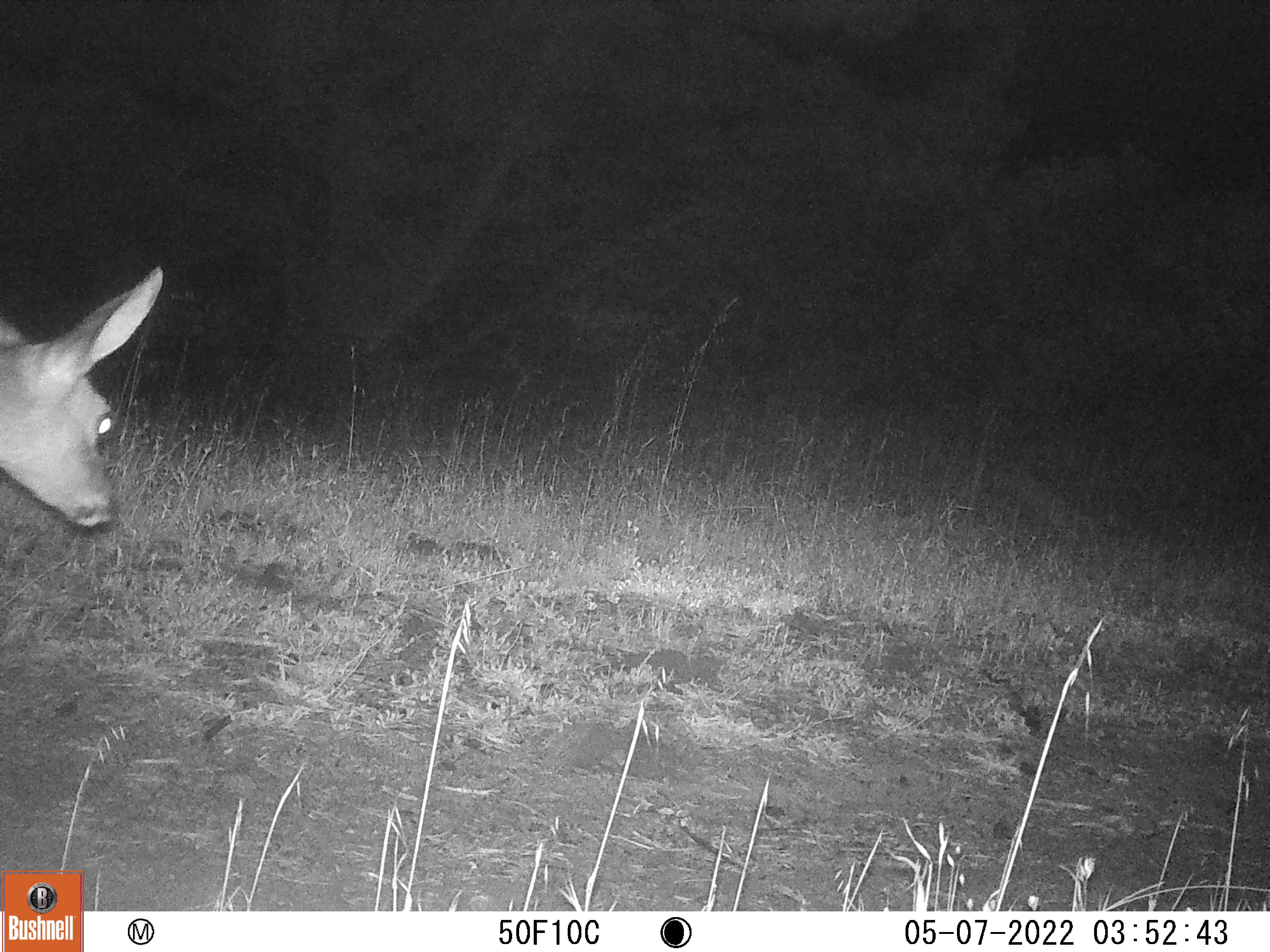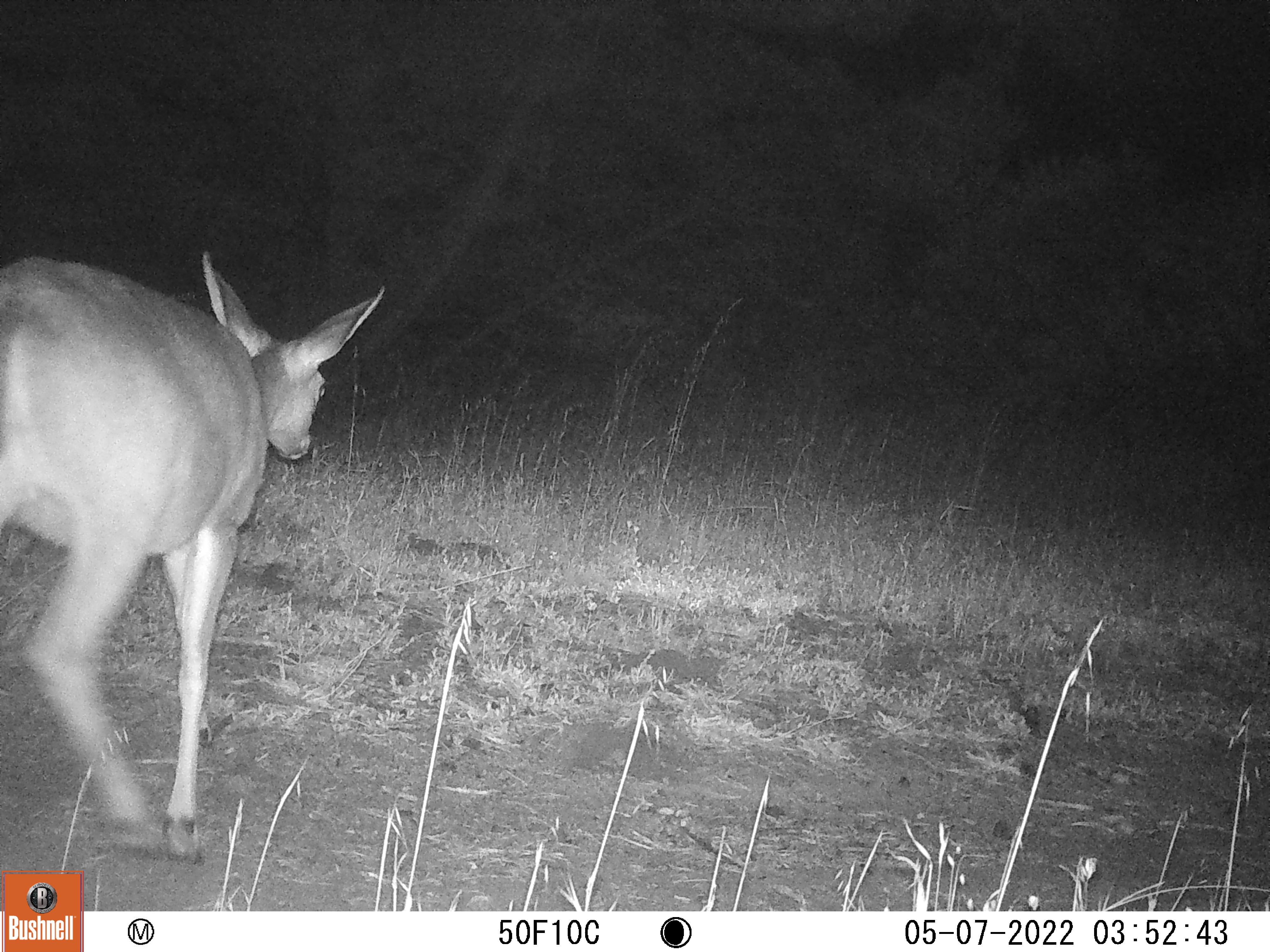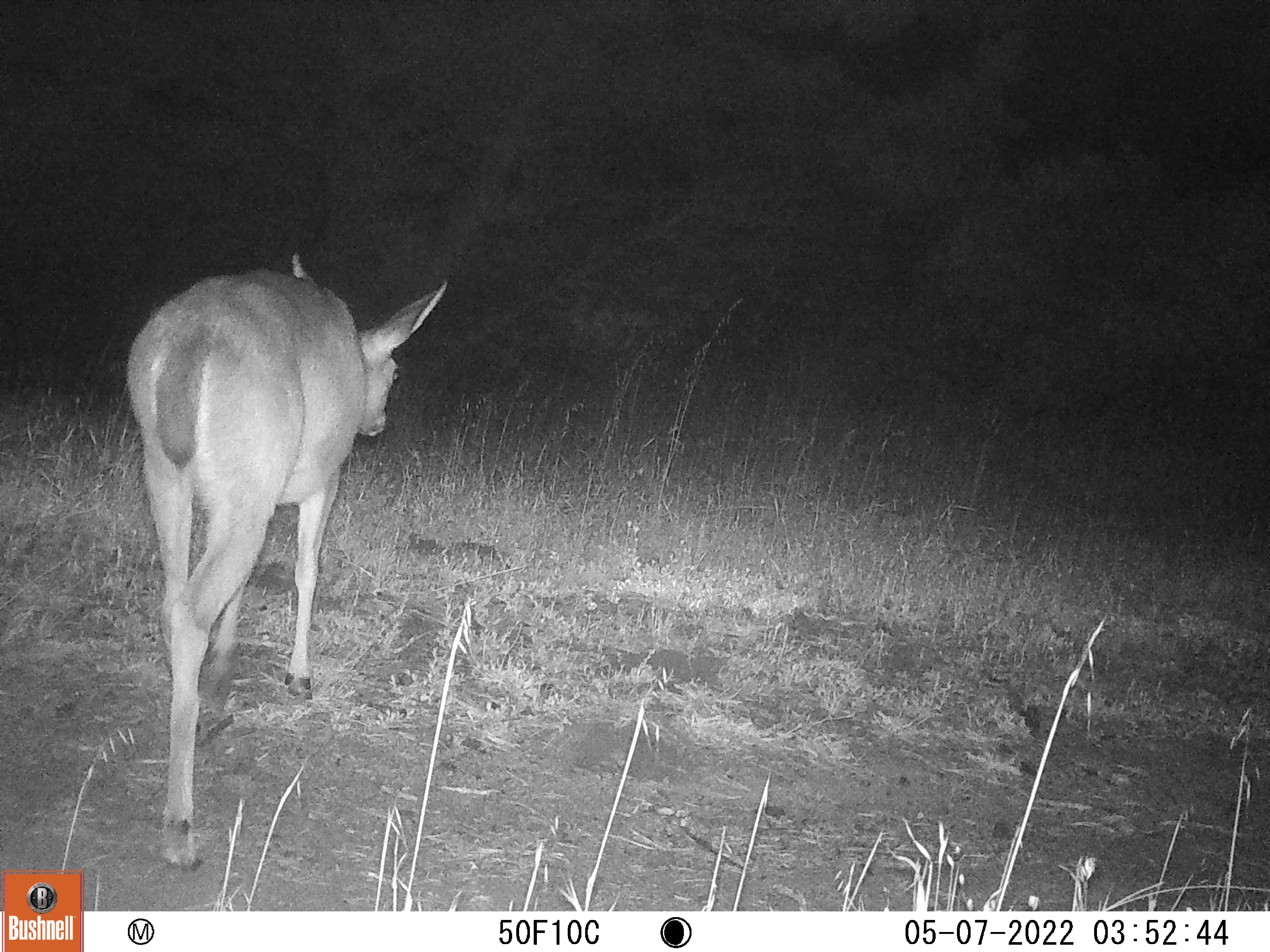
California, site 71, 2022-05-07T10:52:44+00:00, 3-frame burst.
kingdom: Animalia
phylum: Chordata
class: Mammalia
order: Artiodactyla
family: Cervidae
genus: Odocoileus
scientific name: Odocoileus hemionus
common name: mule deer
Mule deer (Odocoileus hemionus).